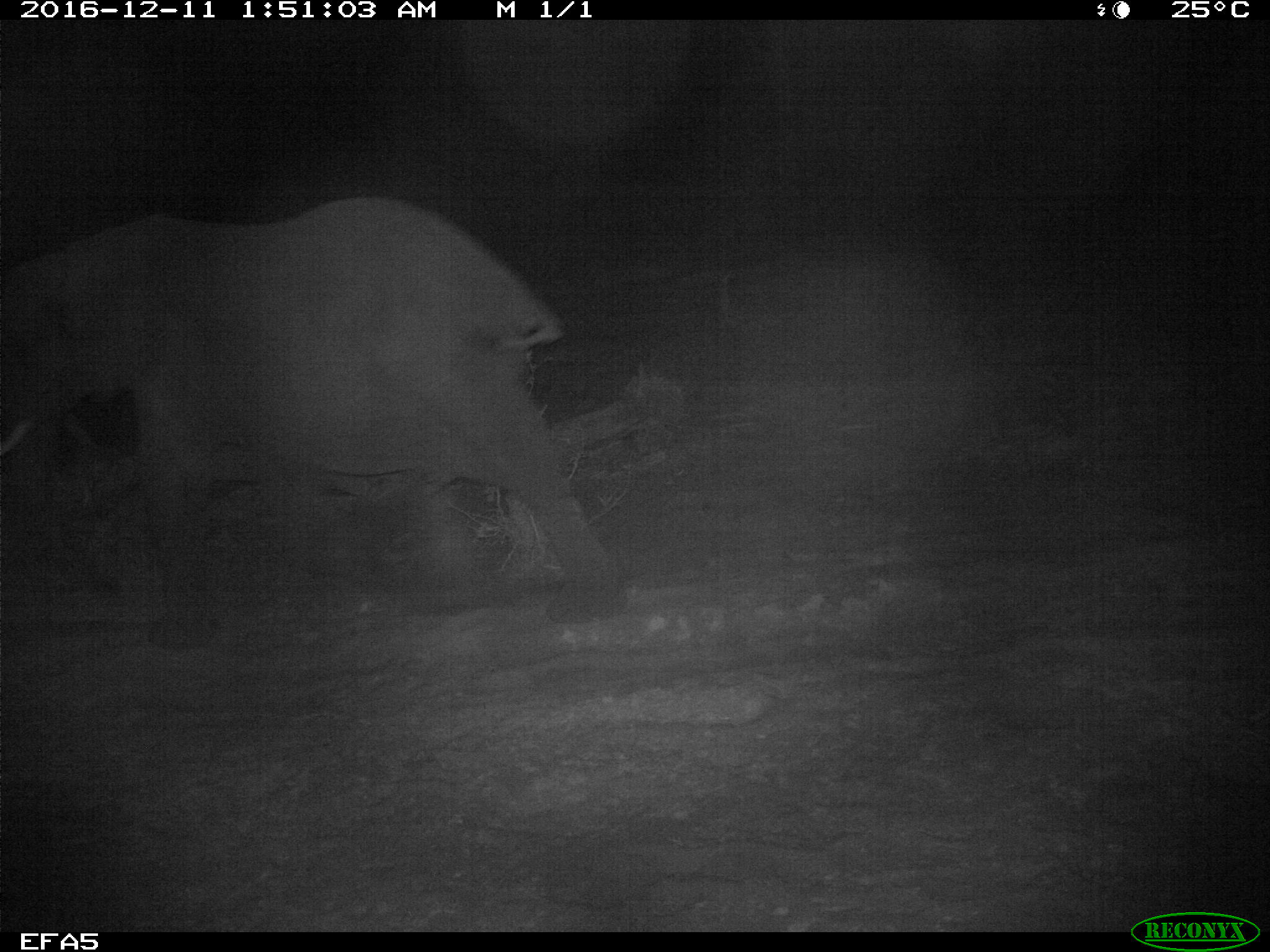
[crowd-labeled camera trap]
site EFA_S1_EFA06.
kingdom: Animalia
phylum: Chordata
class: Mammalia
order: Proboscidea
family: Elephantidae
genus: Loxodonta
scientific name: Loxodonta africana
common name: african bush elephant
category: elephant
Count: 1.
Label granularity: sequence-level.